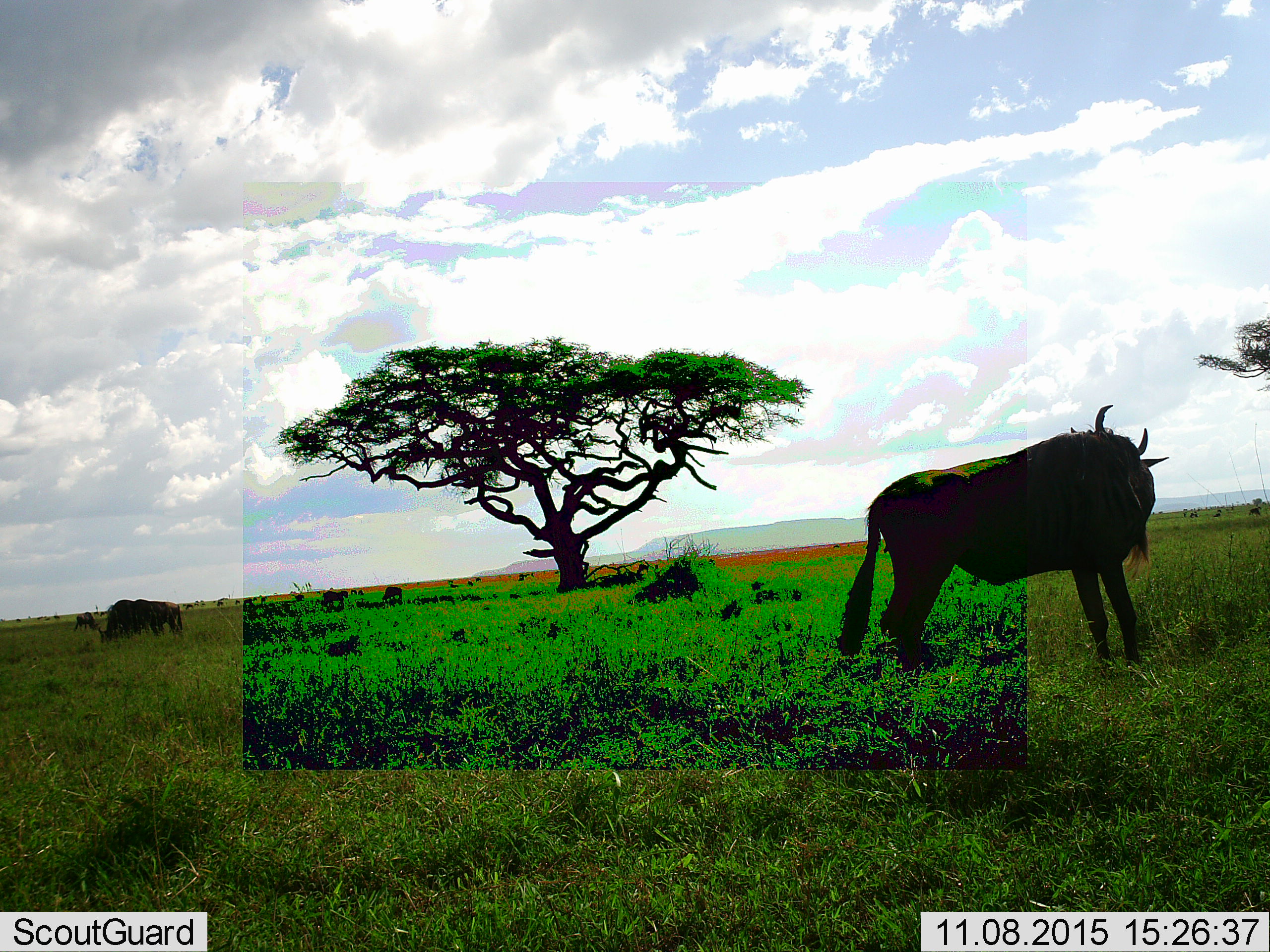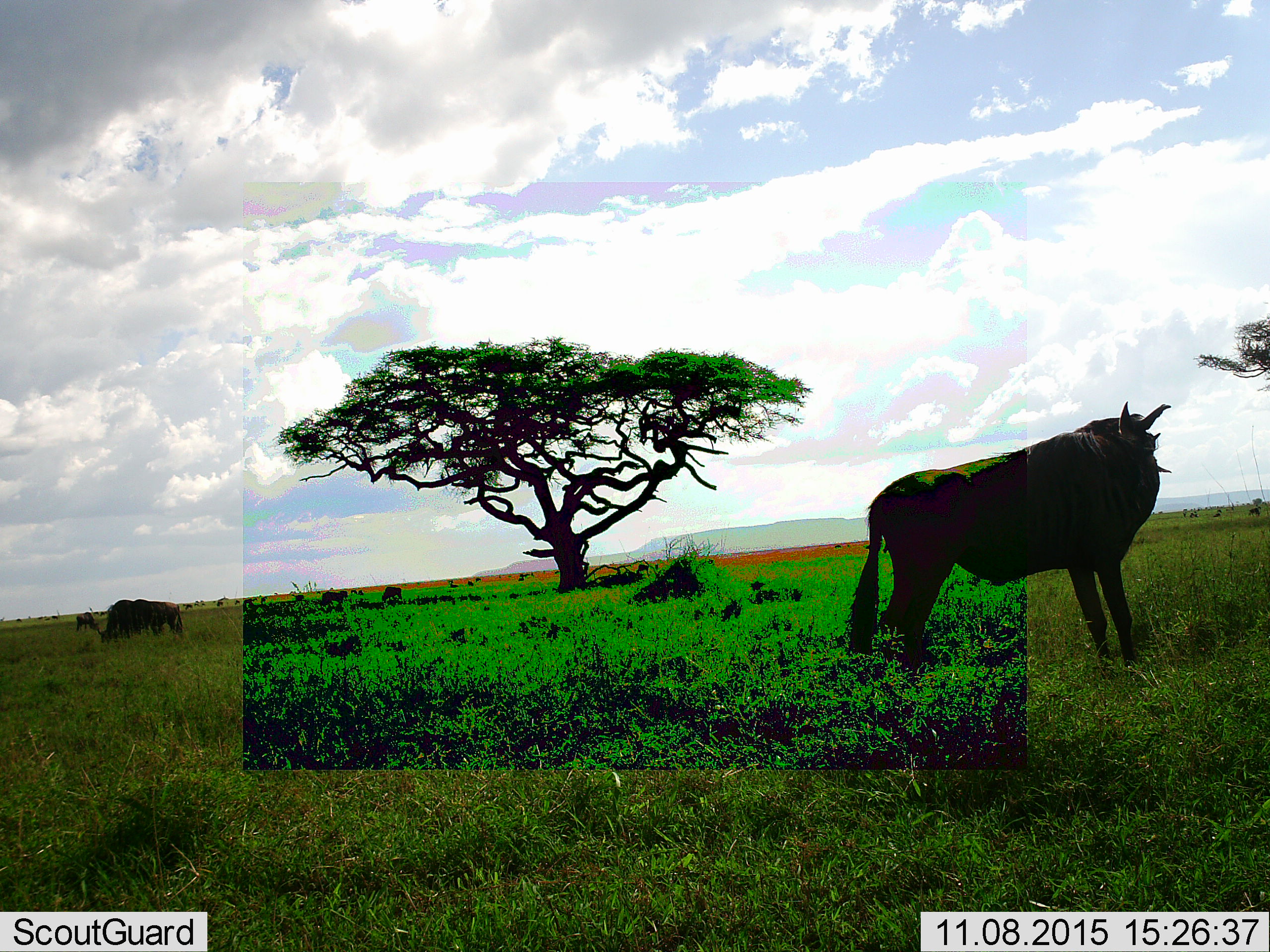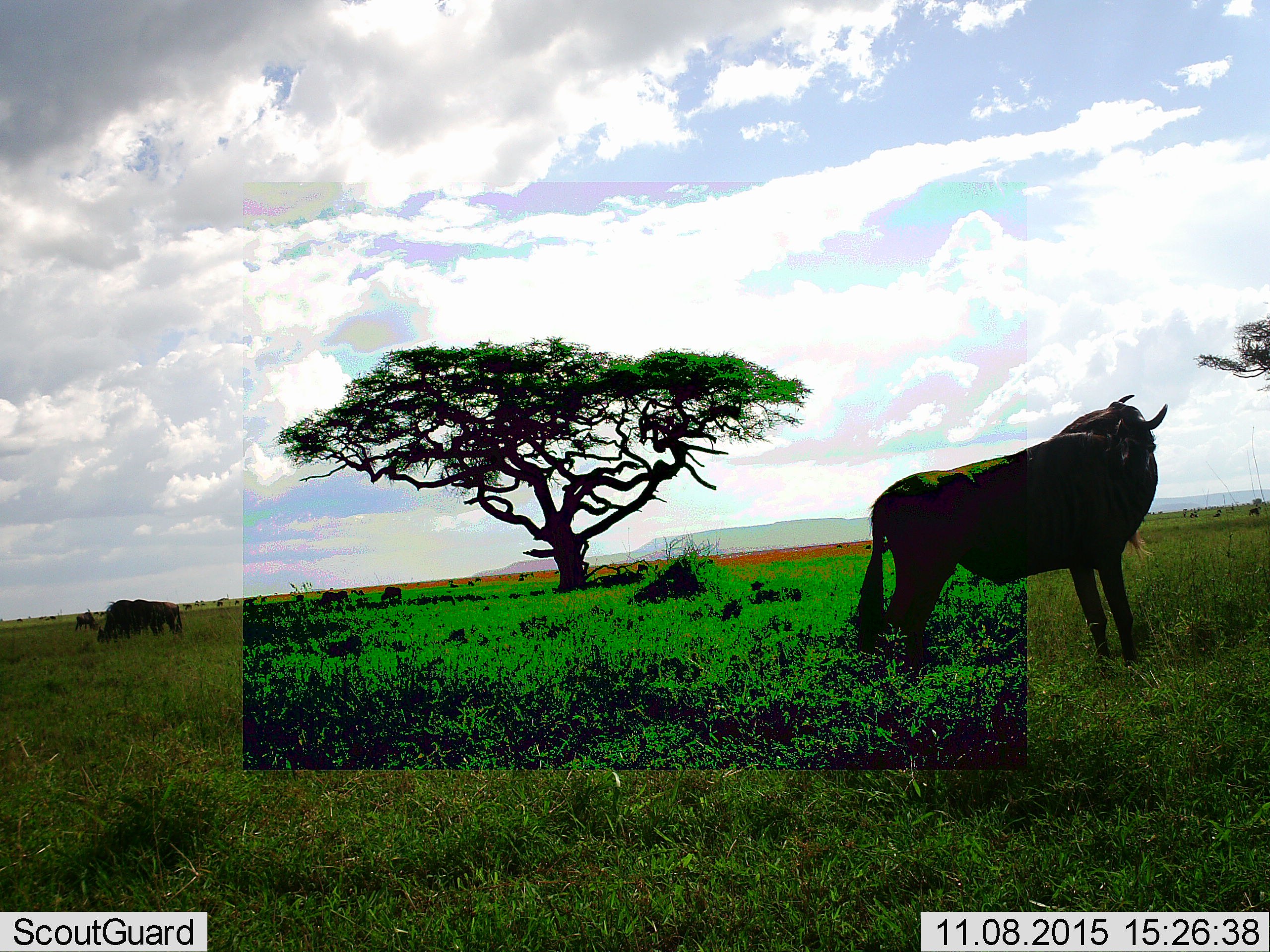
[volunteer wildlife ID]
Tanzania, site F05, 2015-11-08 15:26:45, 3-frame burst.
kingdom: Animalia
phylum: Chordata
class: Mammalia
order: Artiodactyla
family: Bovidae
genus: Connochaetes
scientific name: Connochaetes taurinus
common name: blue wildebeest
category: wildebeest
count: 11-50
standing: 73%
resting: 13%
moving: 27%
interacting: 0%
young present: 0%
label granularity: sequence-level